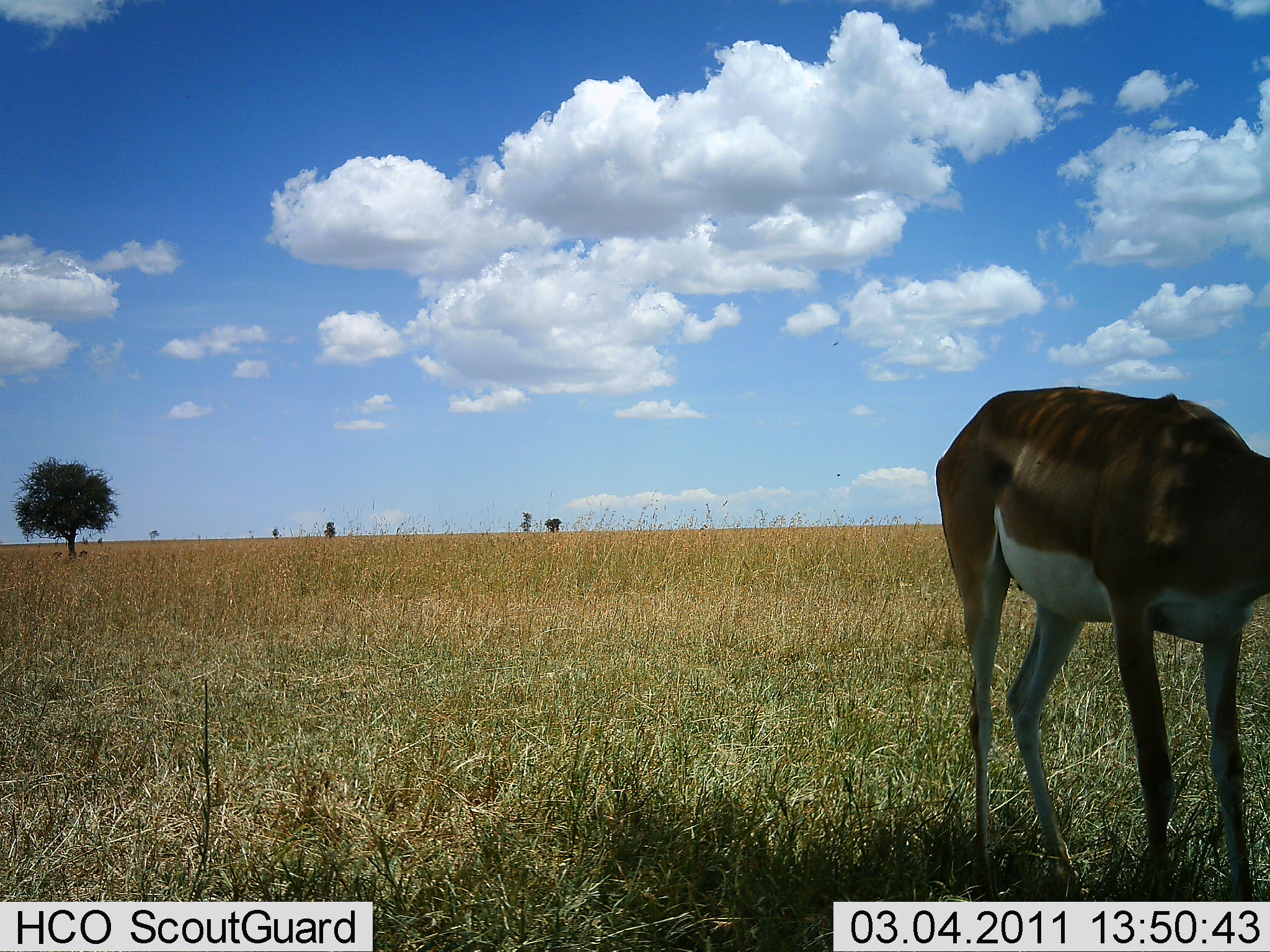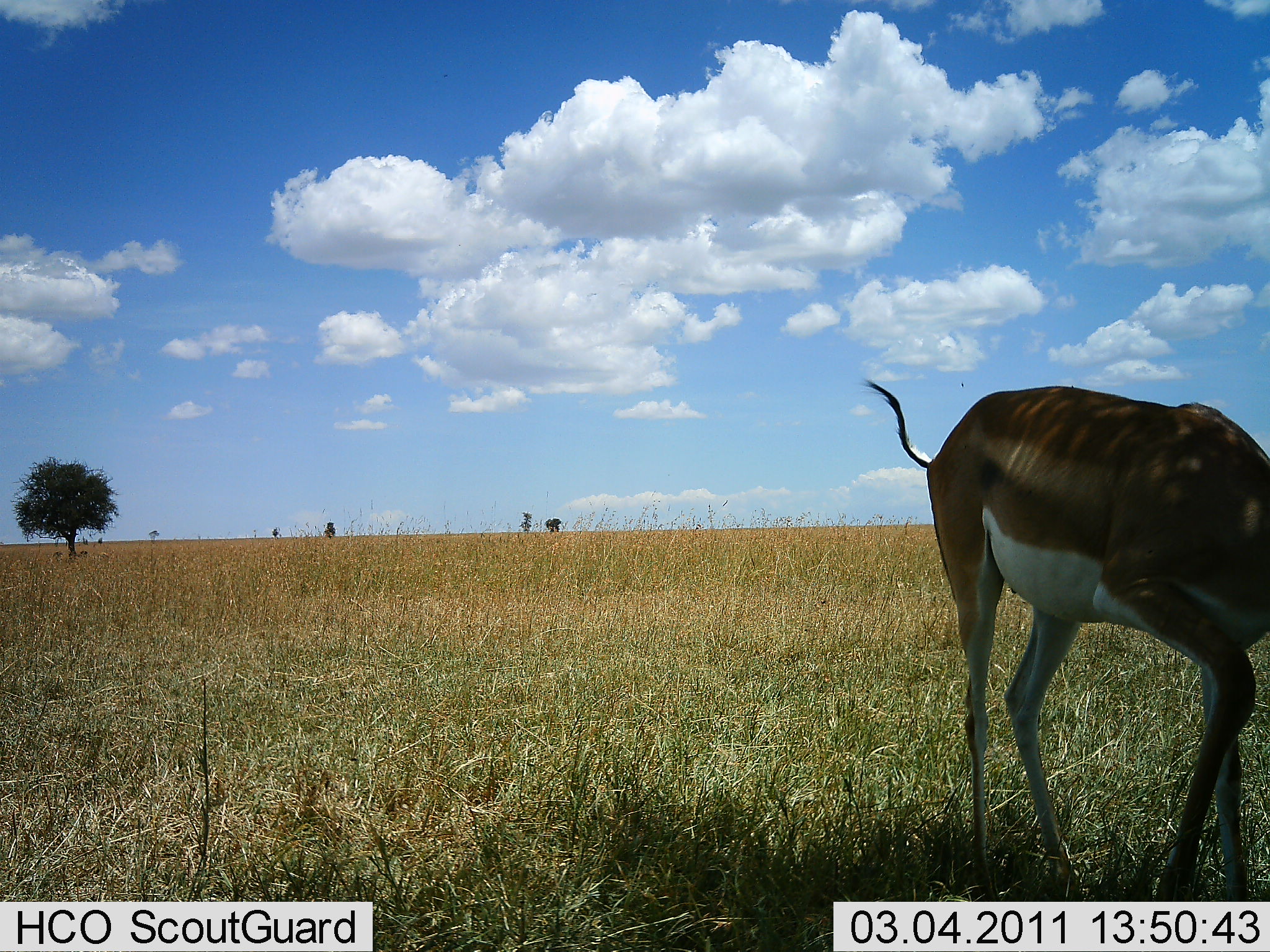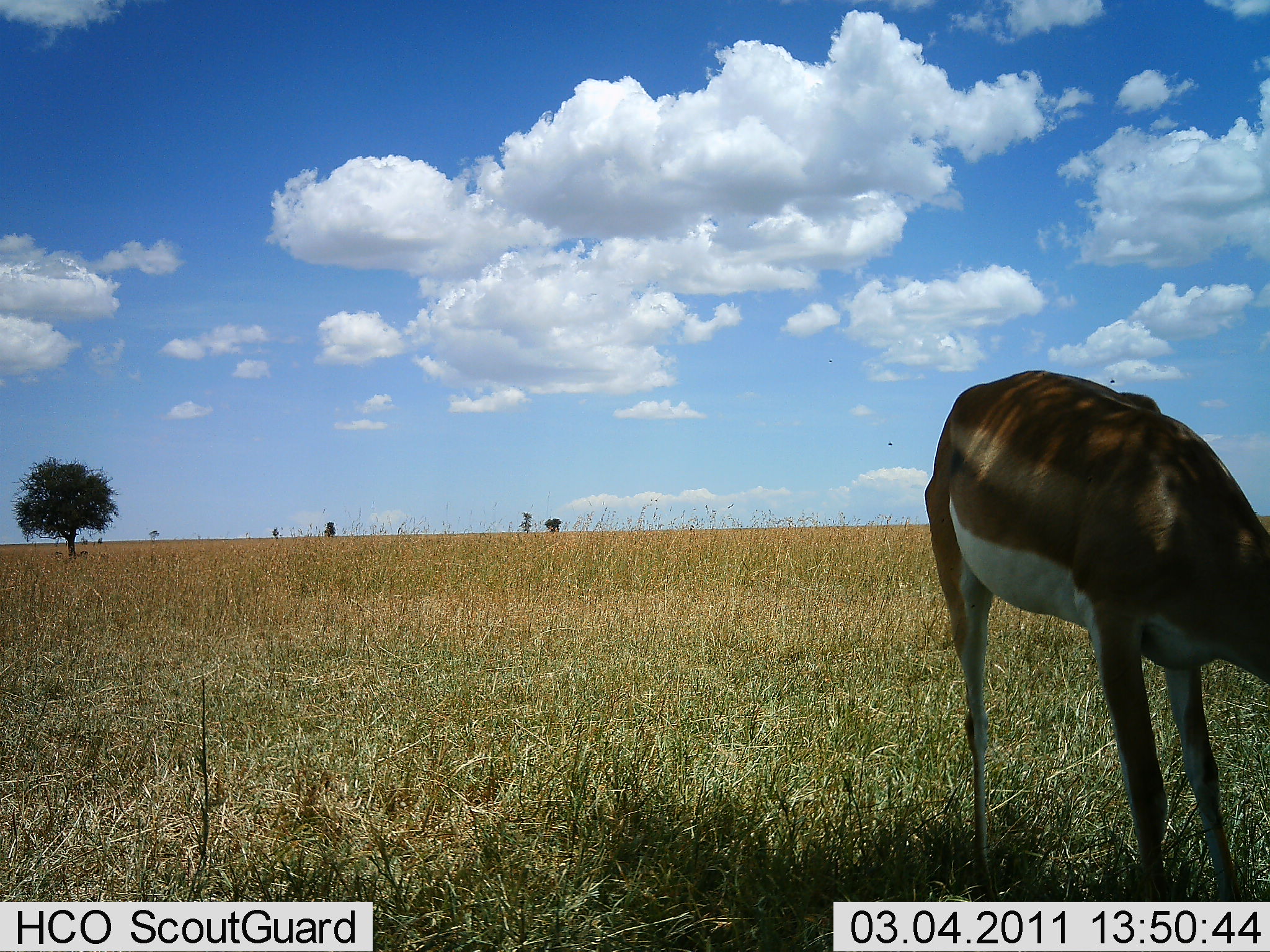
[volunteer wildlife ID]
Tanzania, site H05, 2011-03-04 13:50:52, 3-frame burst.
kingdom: Animalia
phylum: Chordata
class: Mammalia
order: Artiodactyla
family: Bovidae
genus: Nanger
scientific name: Nanger granti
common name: grant's gazelle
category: gazellegrants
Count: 1.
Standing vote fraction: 30%.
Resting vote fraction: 0%.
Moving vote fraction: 0%.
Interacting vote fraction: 0%.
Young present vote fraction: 0%.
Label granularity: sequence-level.